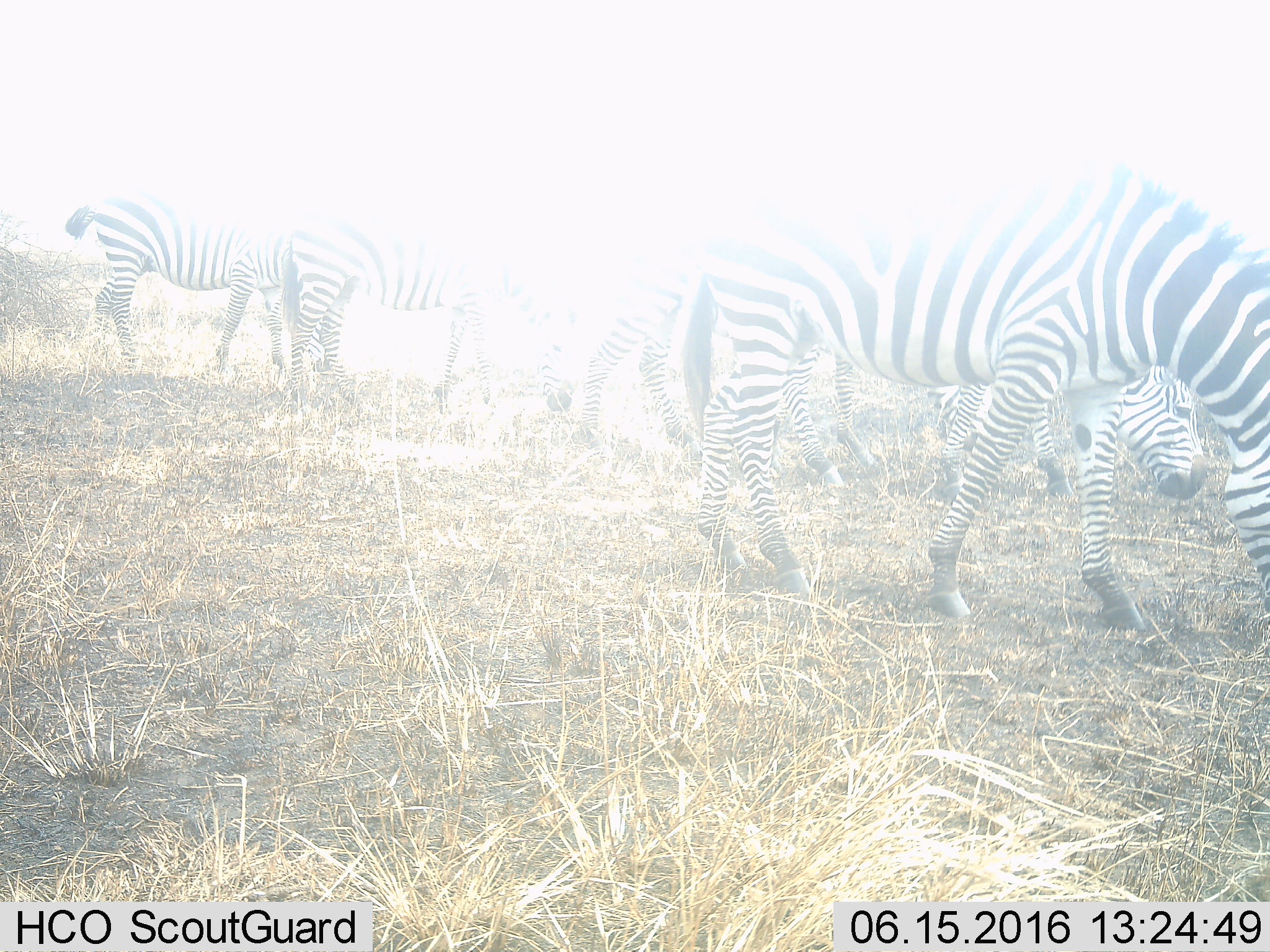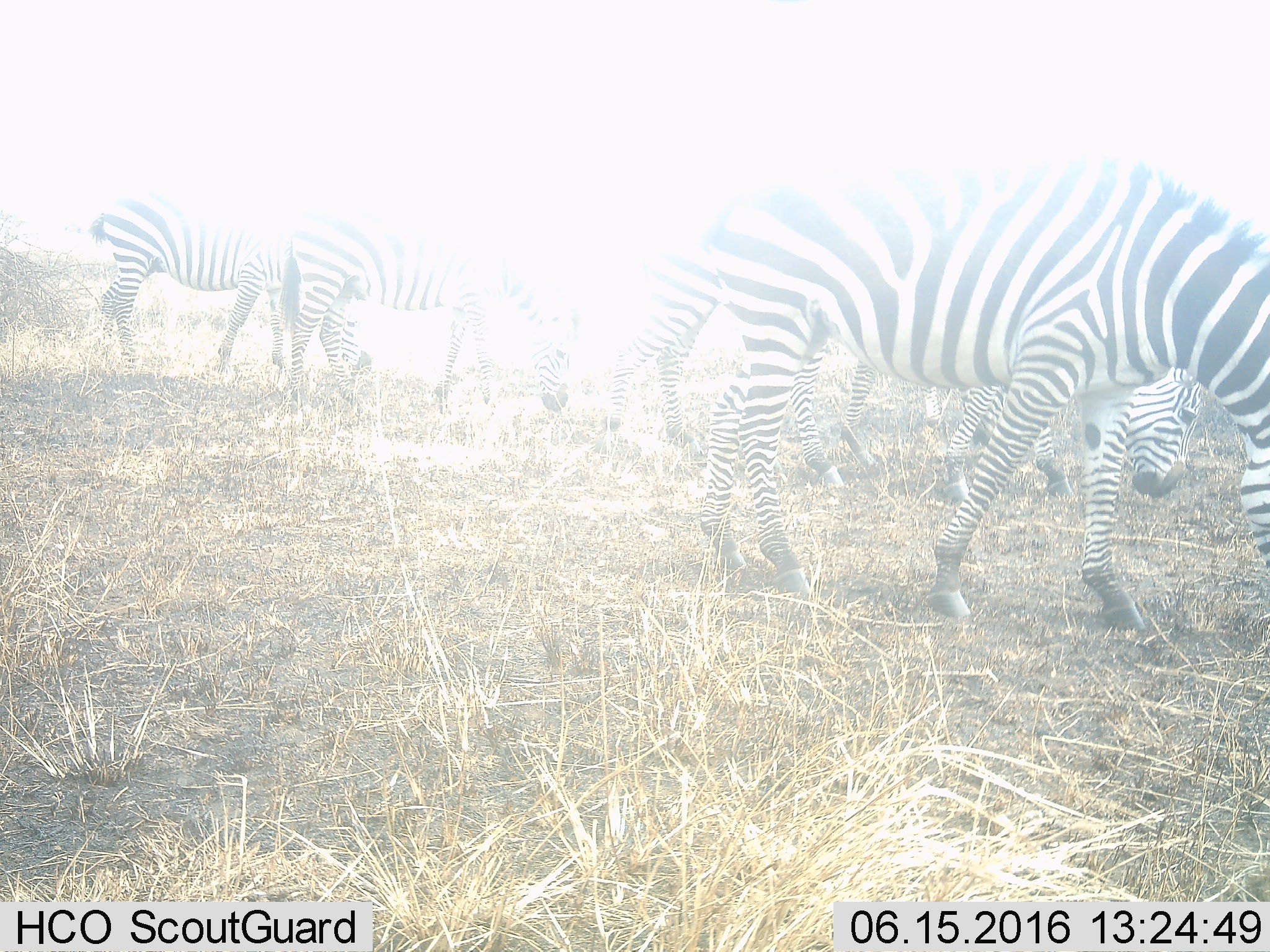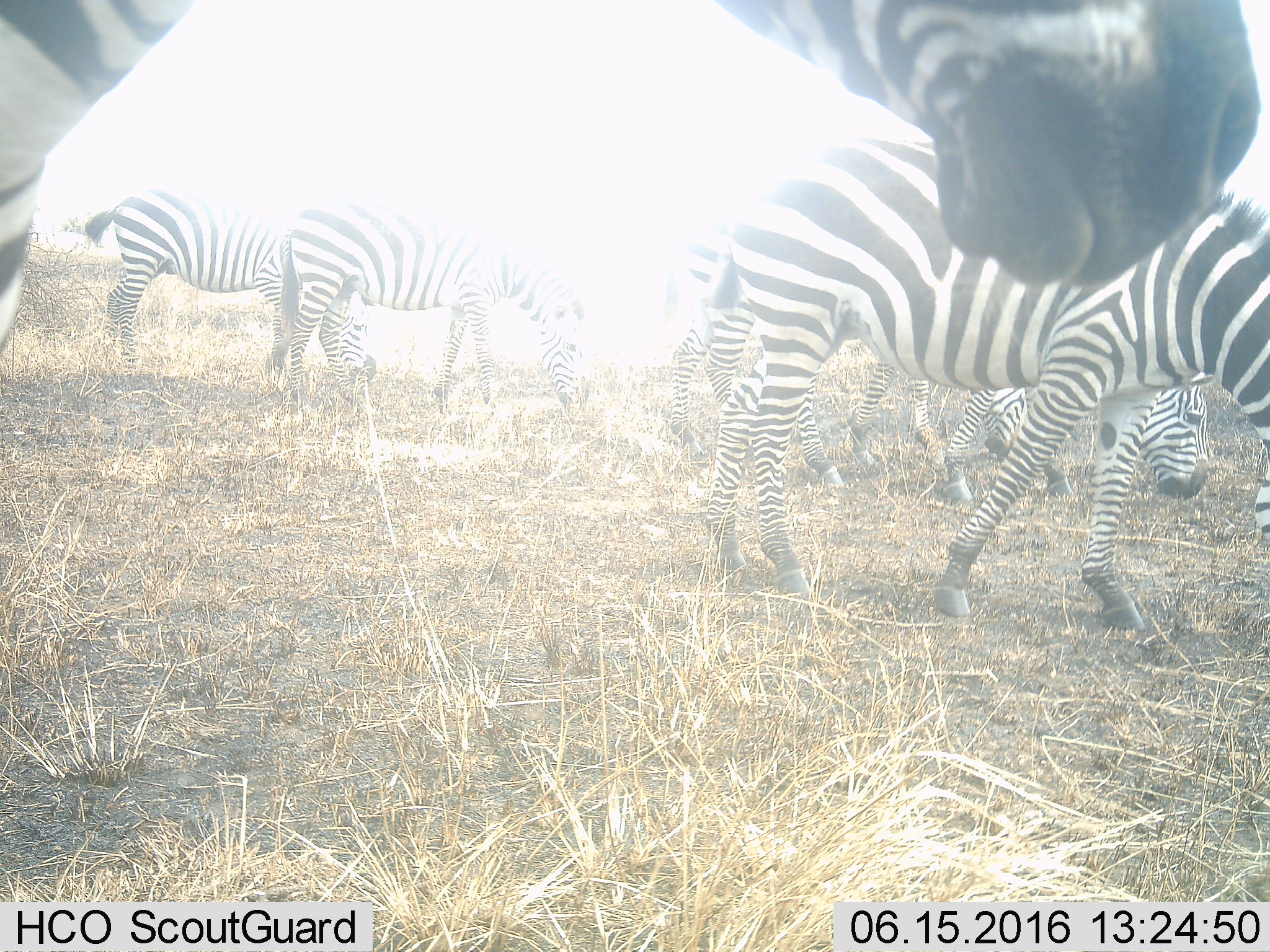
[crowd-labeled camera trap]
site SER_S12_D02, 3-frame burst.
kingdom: Animalia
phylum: Chordata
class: Mammalia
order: Perissodactyla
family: Equidae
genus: Equus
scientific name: Equus quagga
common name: plains zebra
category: zebraplains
Zebraplains (plains zebra) (Equus quagga), count 7. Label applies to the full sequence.